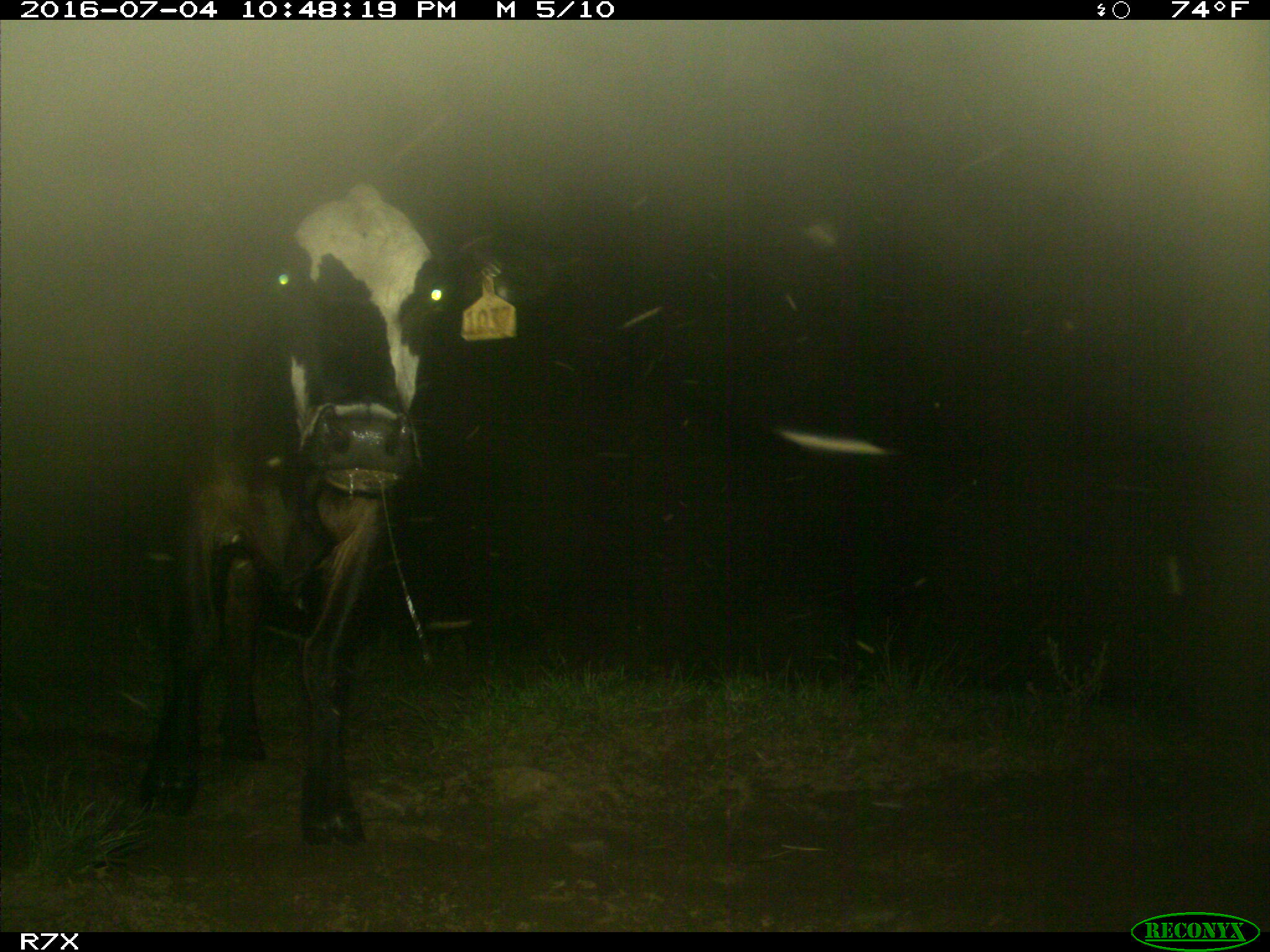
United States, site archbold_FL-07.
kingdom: Animalia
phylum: Chordata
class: Mammalia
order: Artiodactyla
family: Bovidae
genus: Bos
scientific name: Bos taurus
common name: domestic cow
Bos taurus (domestic cow).